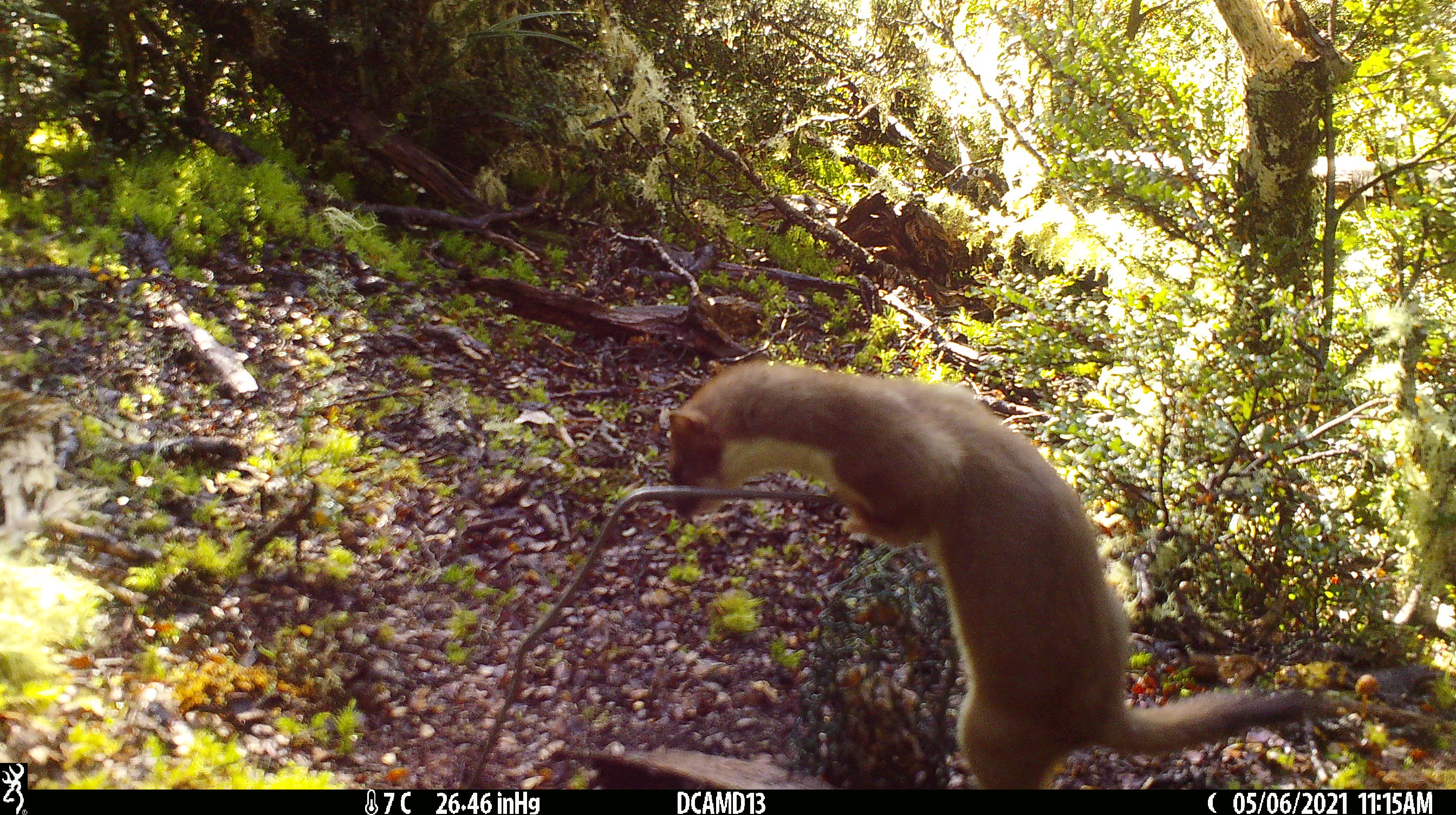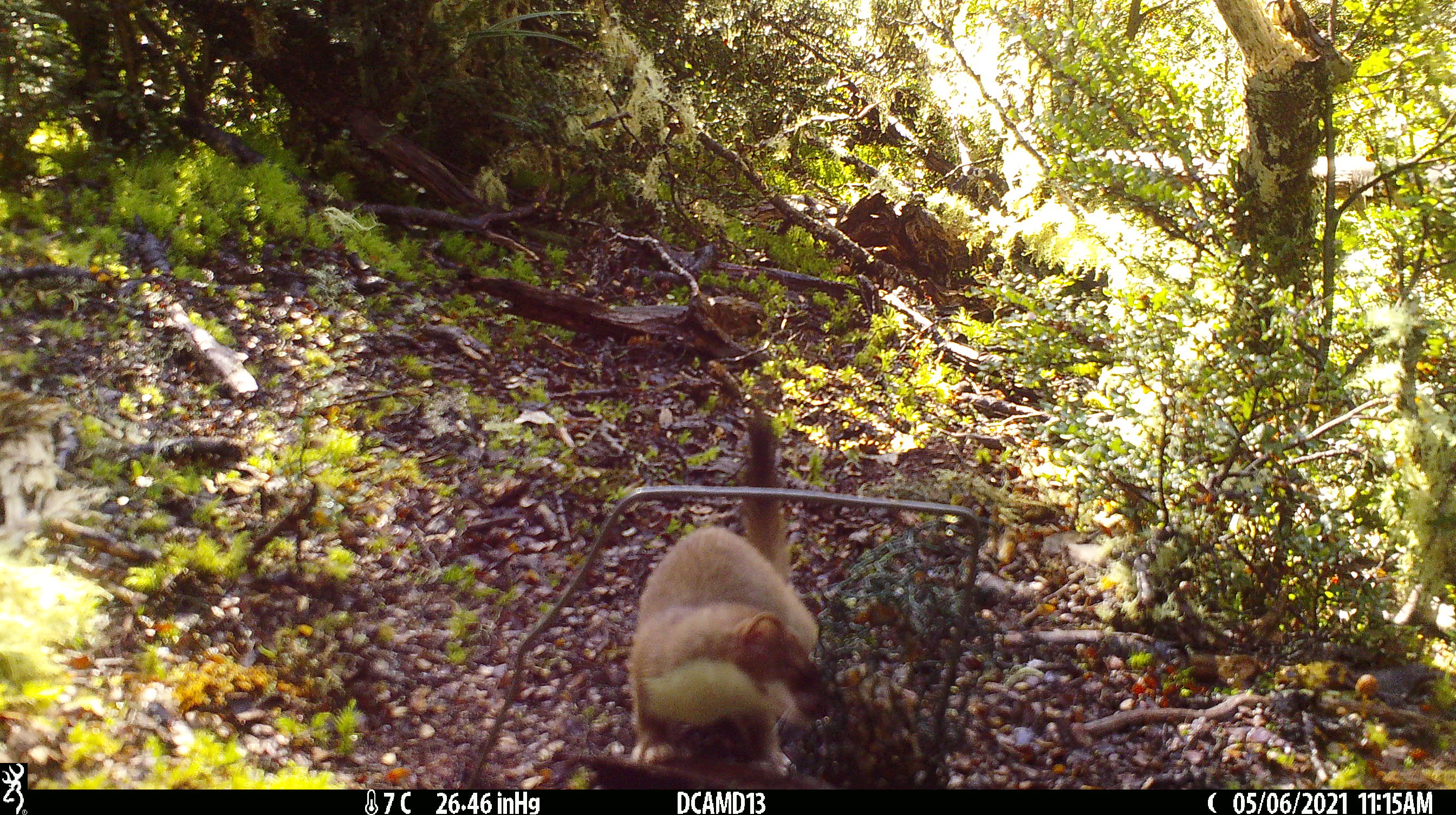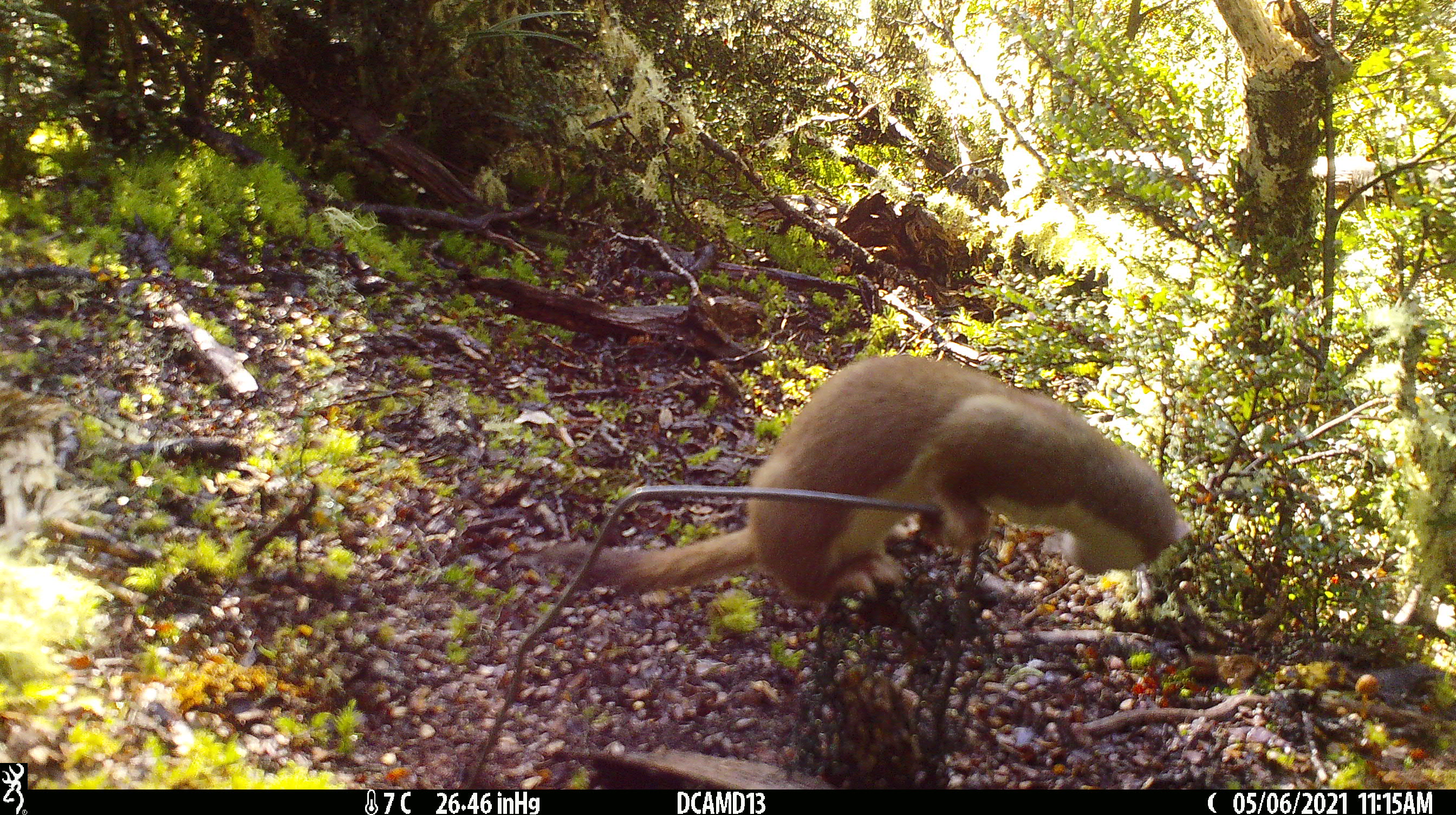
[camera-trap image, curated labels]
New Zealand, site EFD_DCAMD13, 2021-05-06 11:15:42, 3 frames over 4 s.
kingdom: Animalia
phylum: Chordata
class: Mammalia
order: Carnivora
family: Mustelidae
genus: Mustela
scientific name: Mustela erminea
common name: stoat